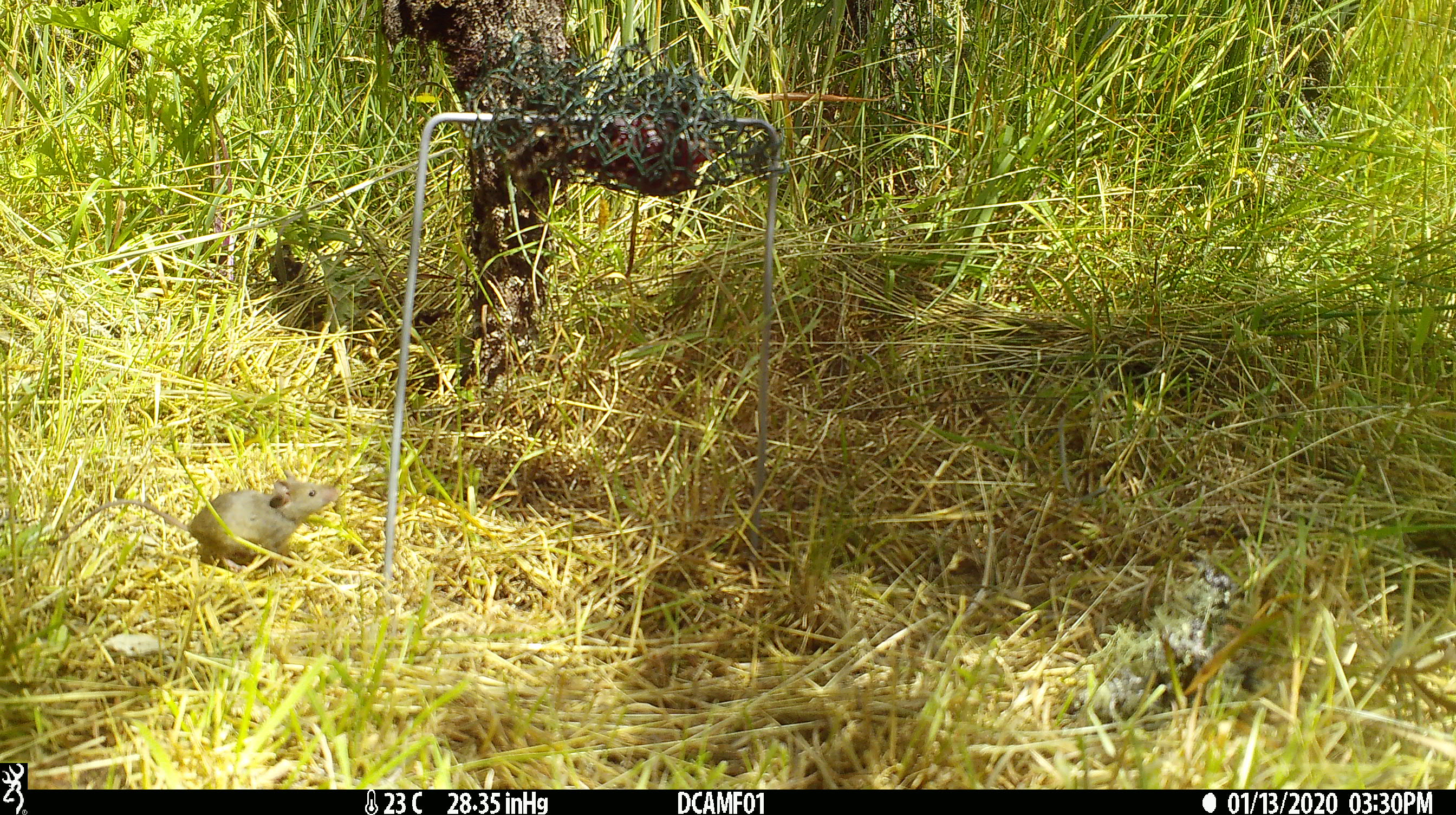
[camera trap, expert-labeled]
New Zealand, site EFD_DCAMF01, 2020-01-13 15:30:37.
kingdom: Animalia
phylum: Chordata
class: Mammalia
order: Rodentia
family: Muridae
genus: Mus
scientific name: Mus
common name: mouse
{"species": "mouse (Mus)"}